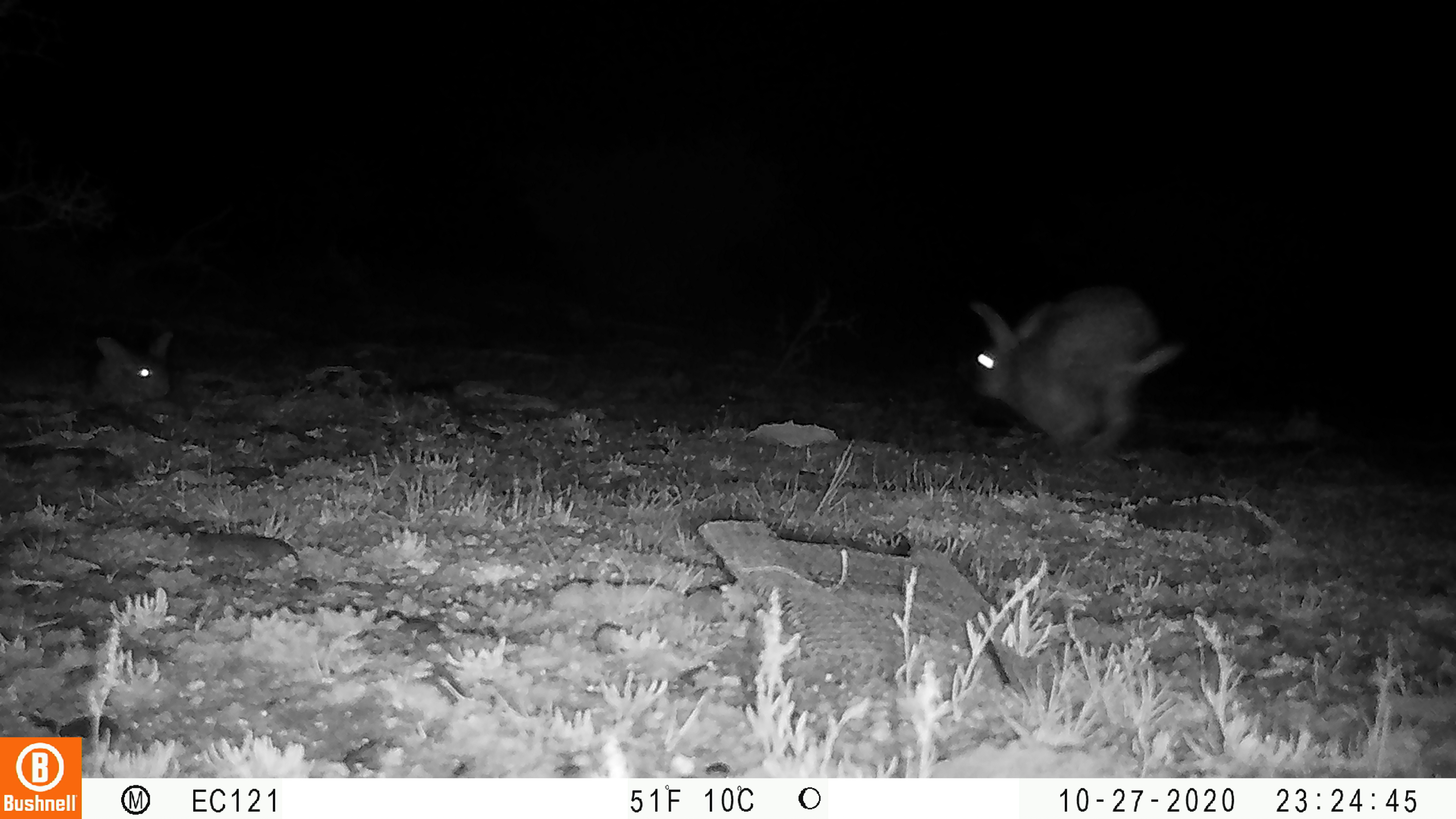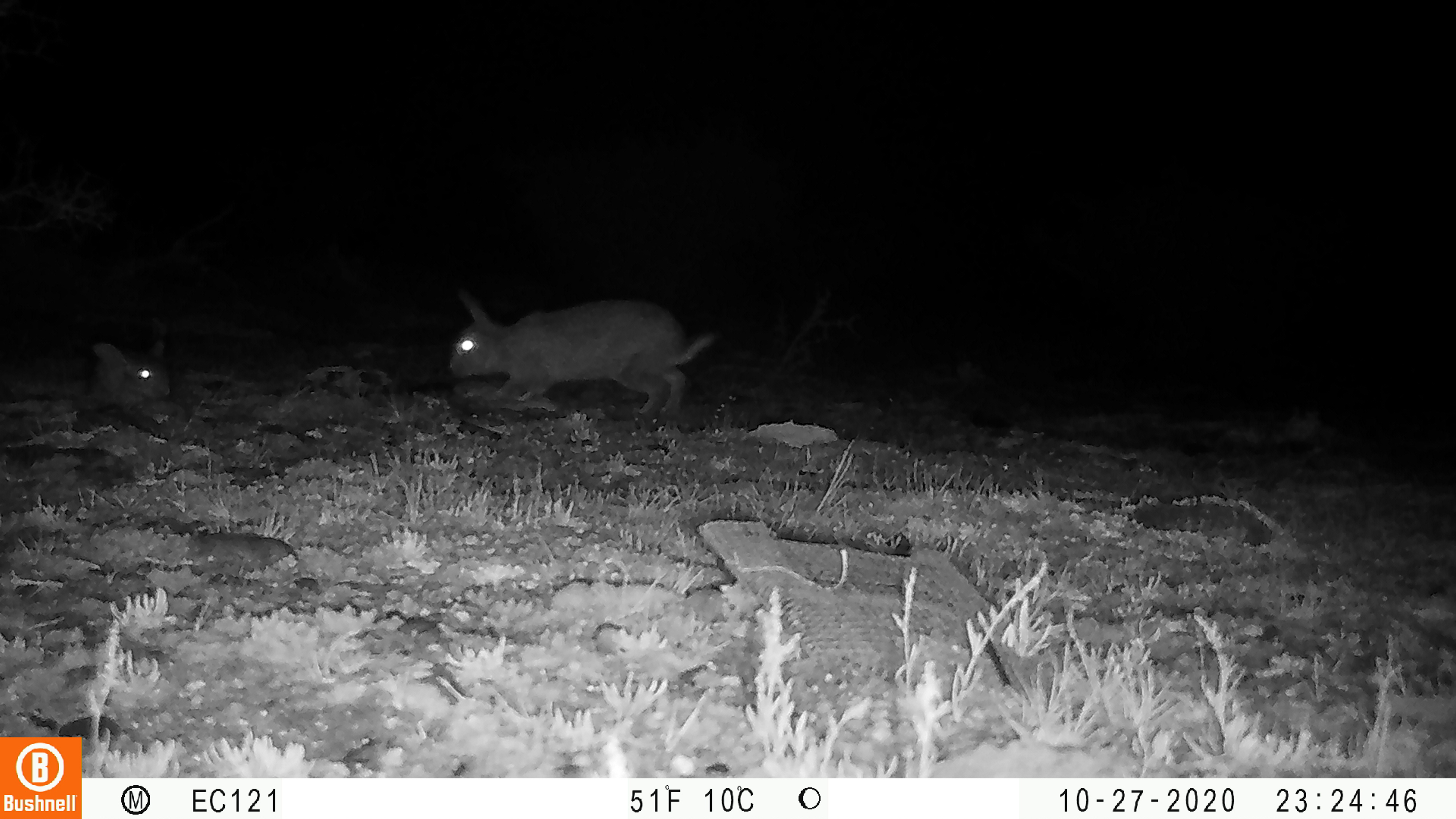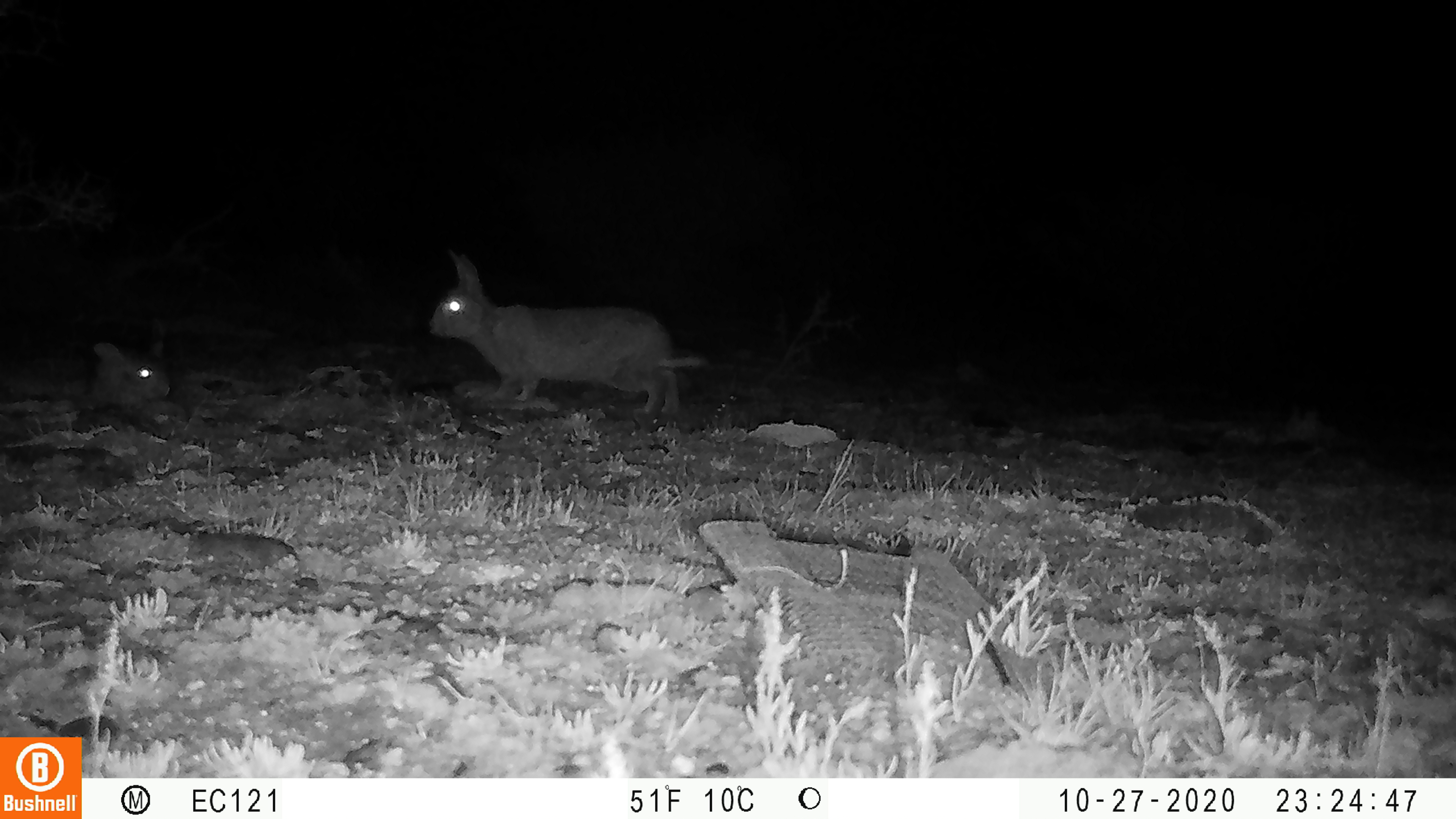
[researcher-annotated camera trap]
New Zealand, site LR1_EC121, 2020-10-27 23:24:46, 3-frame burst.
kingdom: Animalia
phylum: Chordata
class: Mammalia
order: Lagomorpha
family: Leporidae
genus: Oryctolagus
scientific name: Oryctolagus cuniculus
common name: european rabbit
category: rabbit